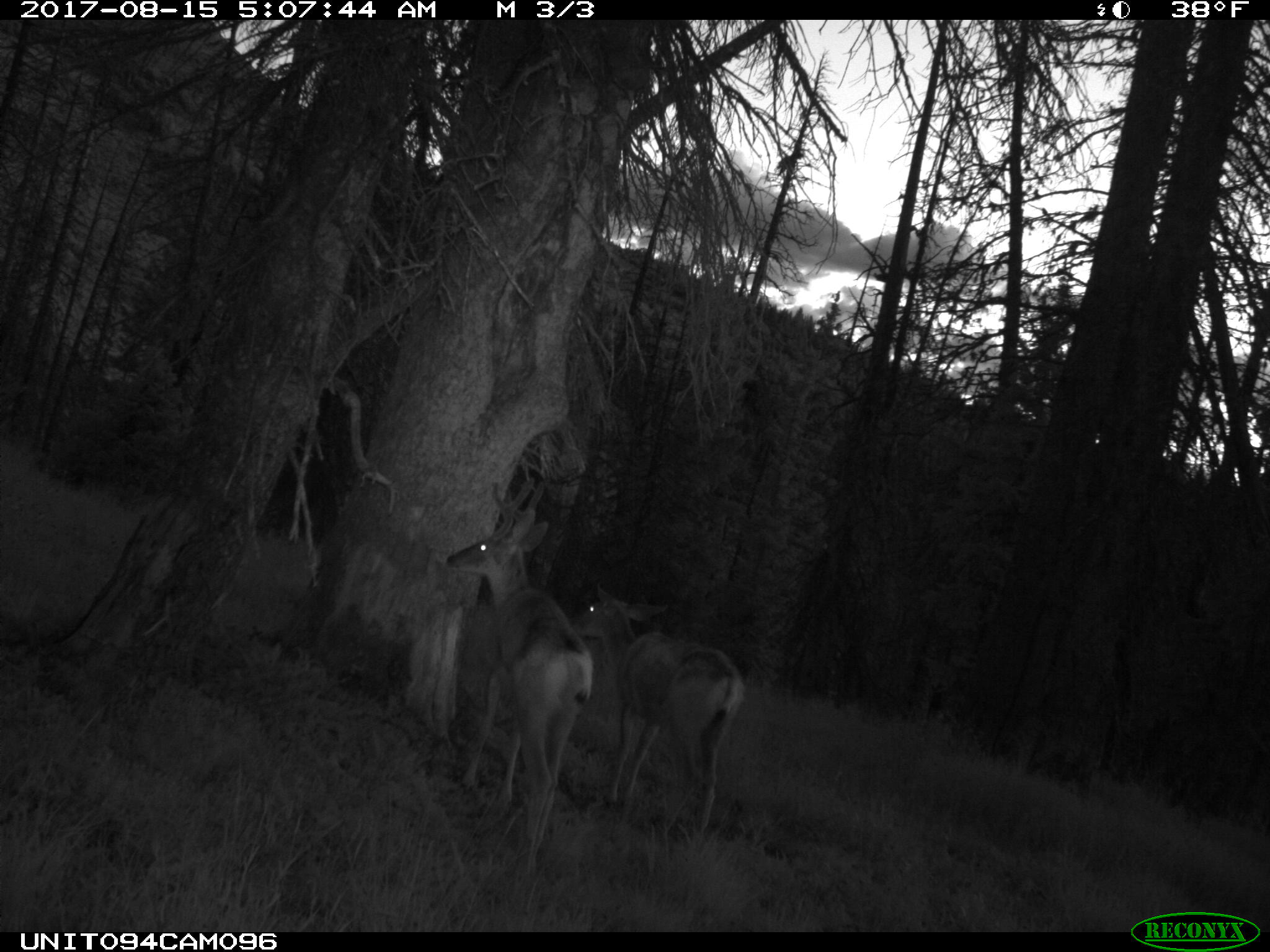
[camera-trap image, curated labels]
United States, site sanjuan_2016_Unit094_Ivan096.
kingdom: Animalia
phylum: Chordata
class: Mammalia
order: Artiodactyla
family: Cervidae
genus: Odocoileus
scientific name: Odocoileus hemionus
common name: mule deer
Odocoileus hemionus (mule deer).